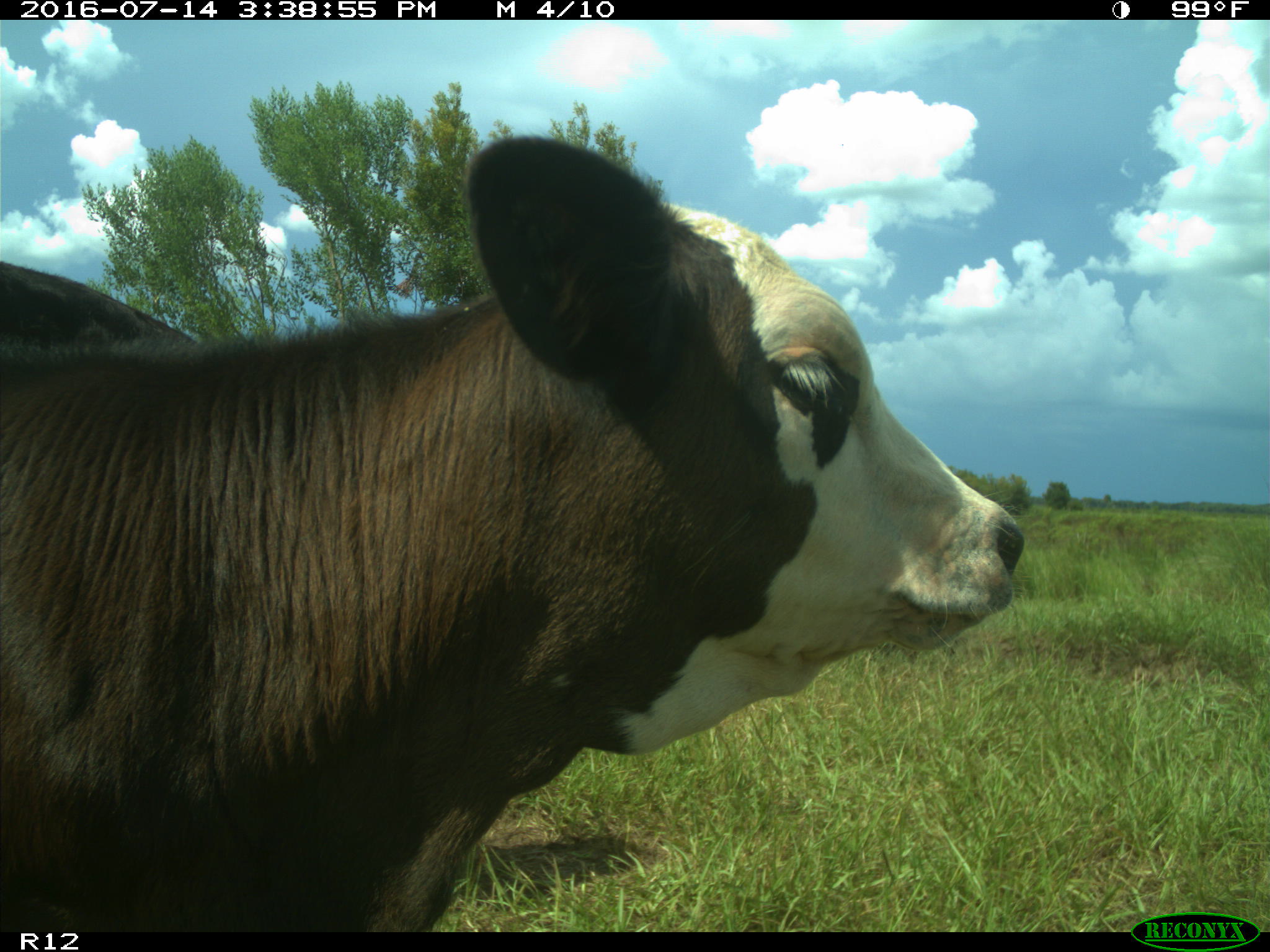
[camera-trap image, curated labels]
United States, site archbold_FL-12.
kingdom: Animalia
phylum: Chordata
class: Mammalia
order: Artiodactyla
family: Bovidae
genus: Bos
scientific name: Bos taurus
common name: domestic cow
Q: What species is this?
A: Bos taurus (domestic cow).